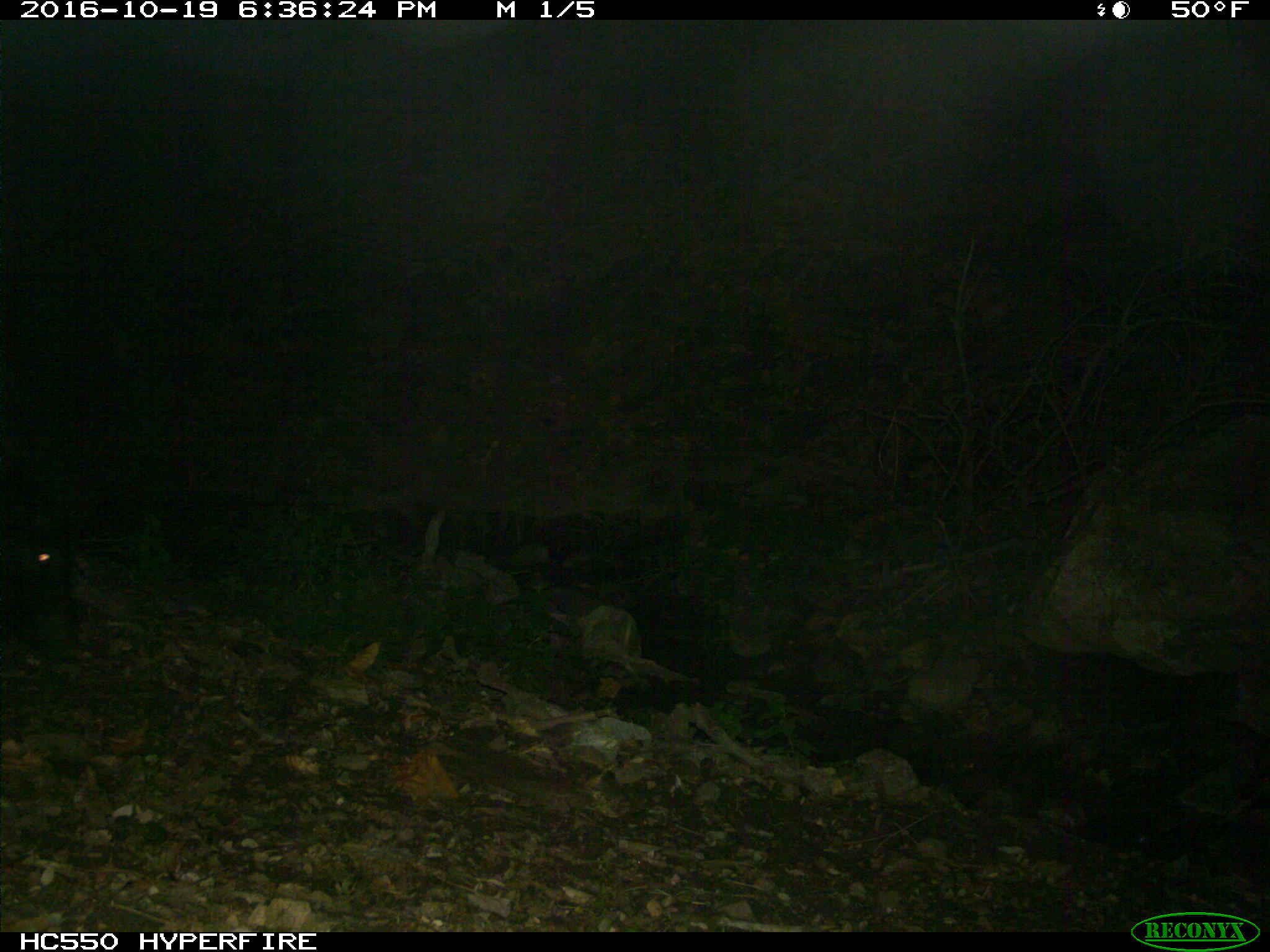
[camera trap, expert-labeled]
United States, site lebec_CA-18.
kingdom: Animalia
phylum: Chordata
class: Mammalia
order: Artiodactyla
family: Suidae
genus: Sus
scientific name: Sus scrofa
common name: wild boar